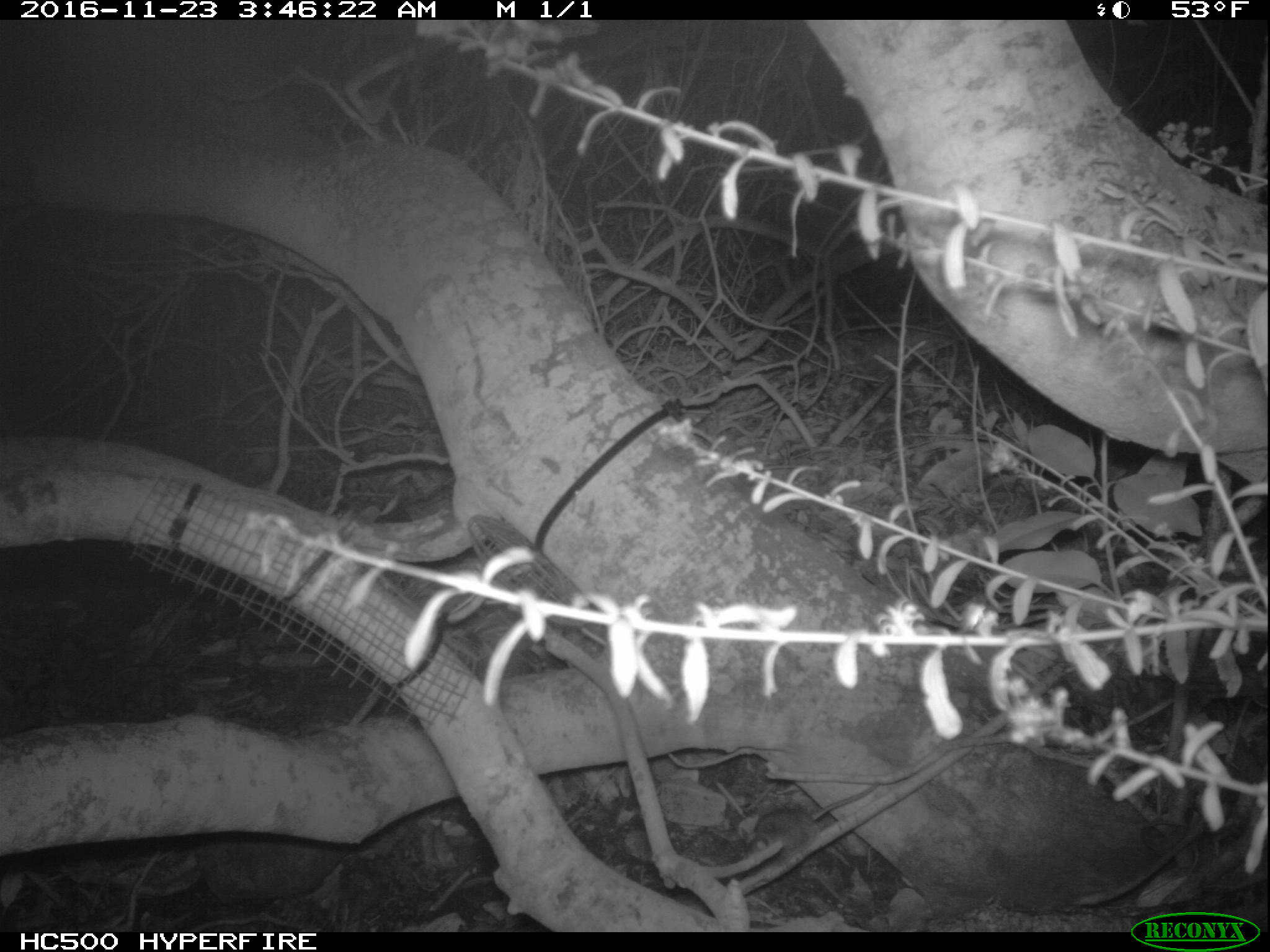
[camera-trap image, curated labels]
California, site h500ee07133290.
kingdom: Animalia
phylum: Chordata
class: Mammalia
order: Rodentia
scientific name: Rodentia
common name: rodent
Rodent (Rodentia).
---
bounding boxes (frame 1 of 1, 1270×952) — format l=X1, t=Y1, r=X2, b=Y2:
rodent: l=742, t=779, r=879, b=858